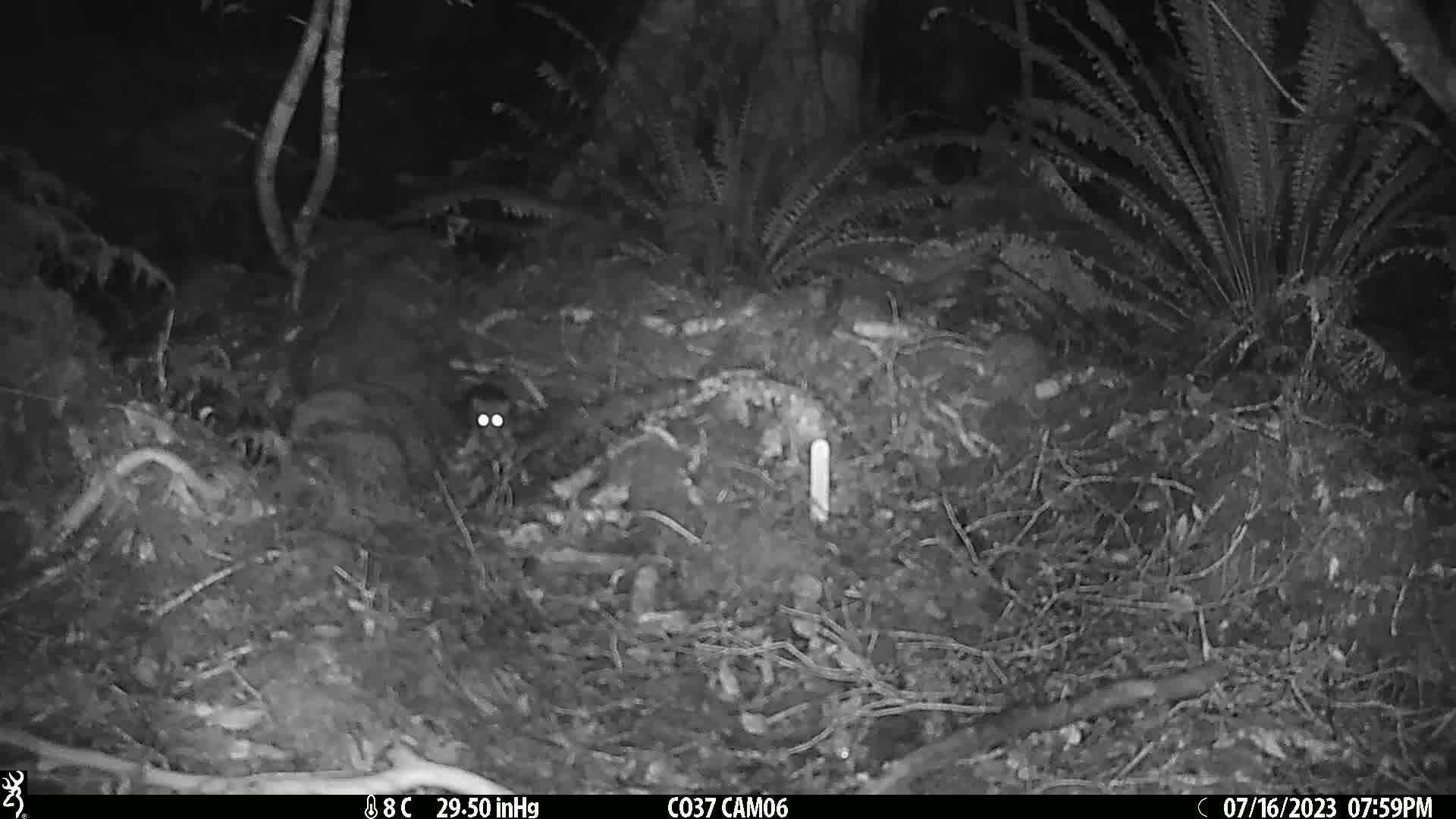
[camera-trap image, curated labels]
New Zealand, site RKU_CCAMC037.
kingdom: Animalia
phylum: Chordata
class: Mammalia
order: Rodentia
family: Muridae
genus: Rattus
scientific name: Rattus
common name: rat